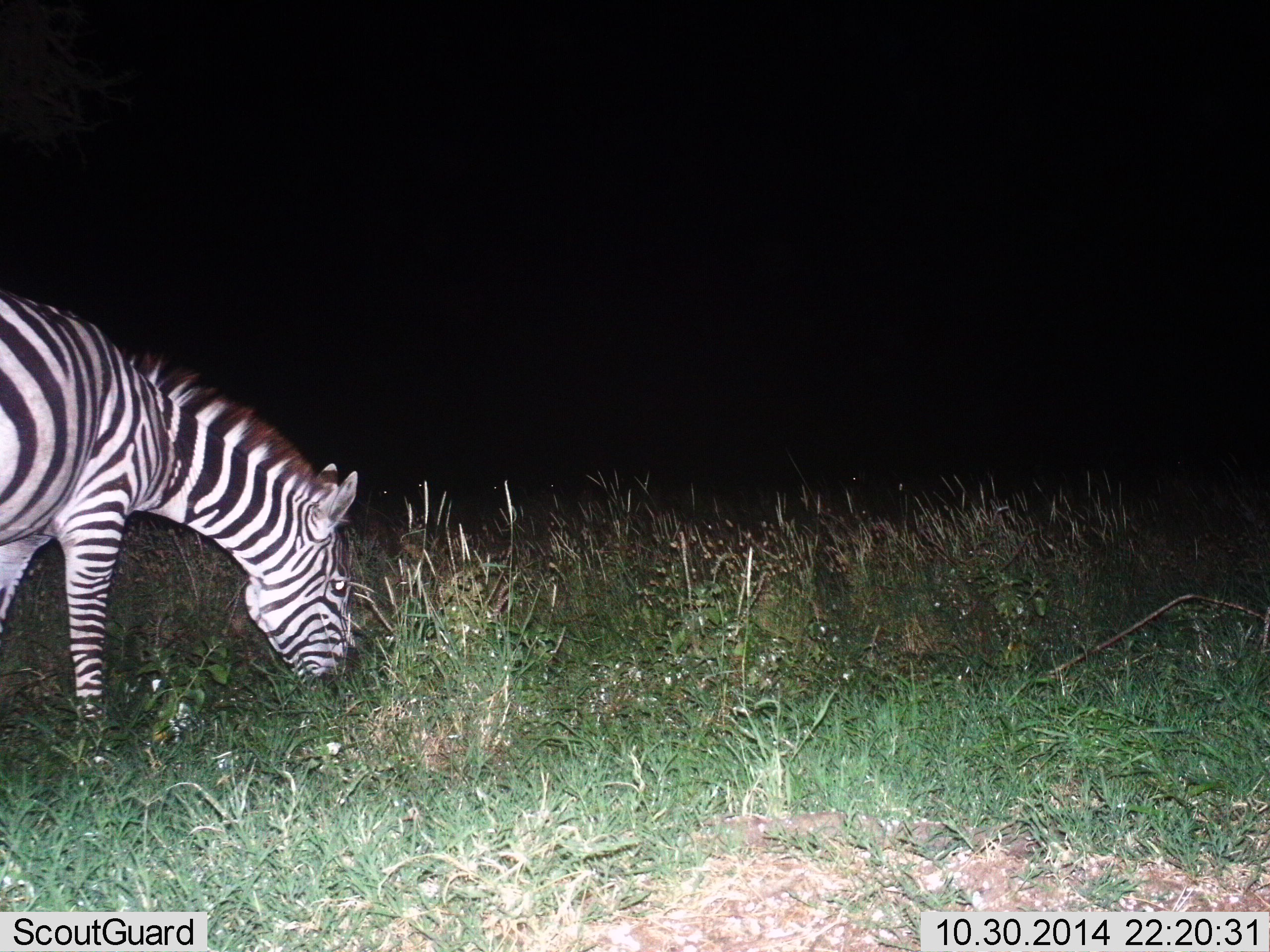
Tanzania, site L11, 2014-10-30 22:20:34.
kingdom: Animalia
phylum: Chordata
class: Mammalia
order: Perissodactyla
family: Equidae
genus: Equus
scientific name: Equus quagga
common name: plains zebra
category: zebra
Zebra (plains zebra) (Equus quagga), count 1. Behavior (volunteer vote fractions): standing 20%, resting 0%, moving 0%, interacting 0%. Young present (vote fraction): 0%. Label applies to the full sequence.